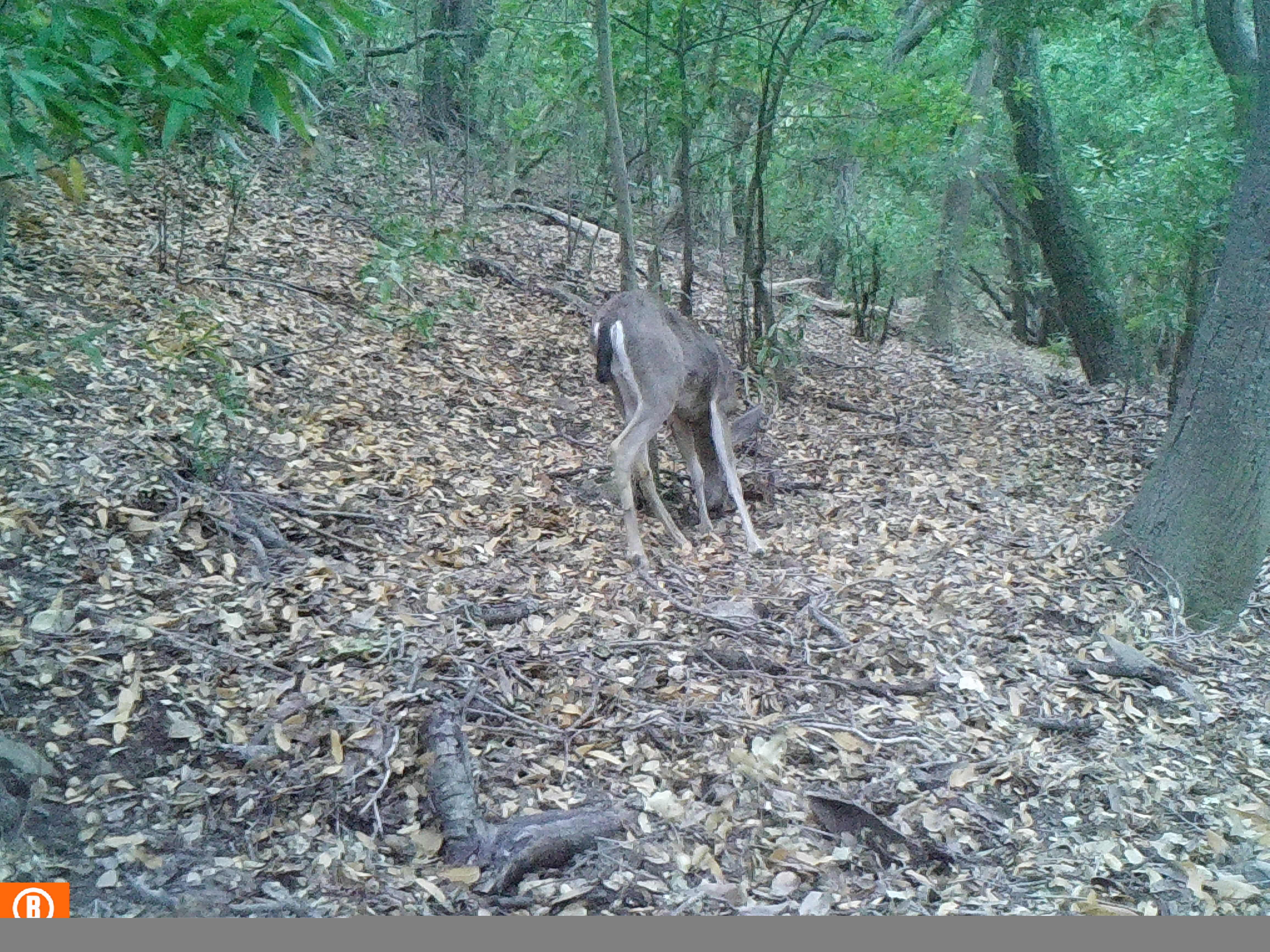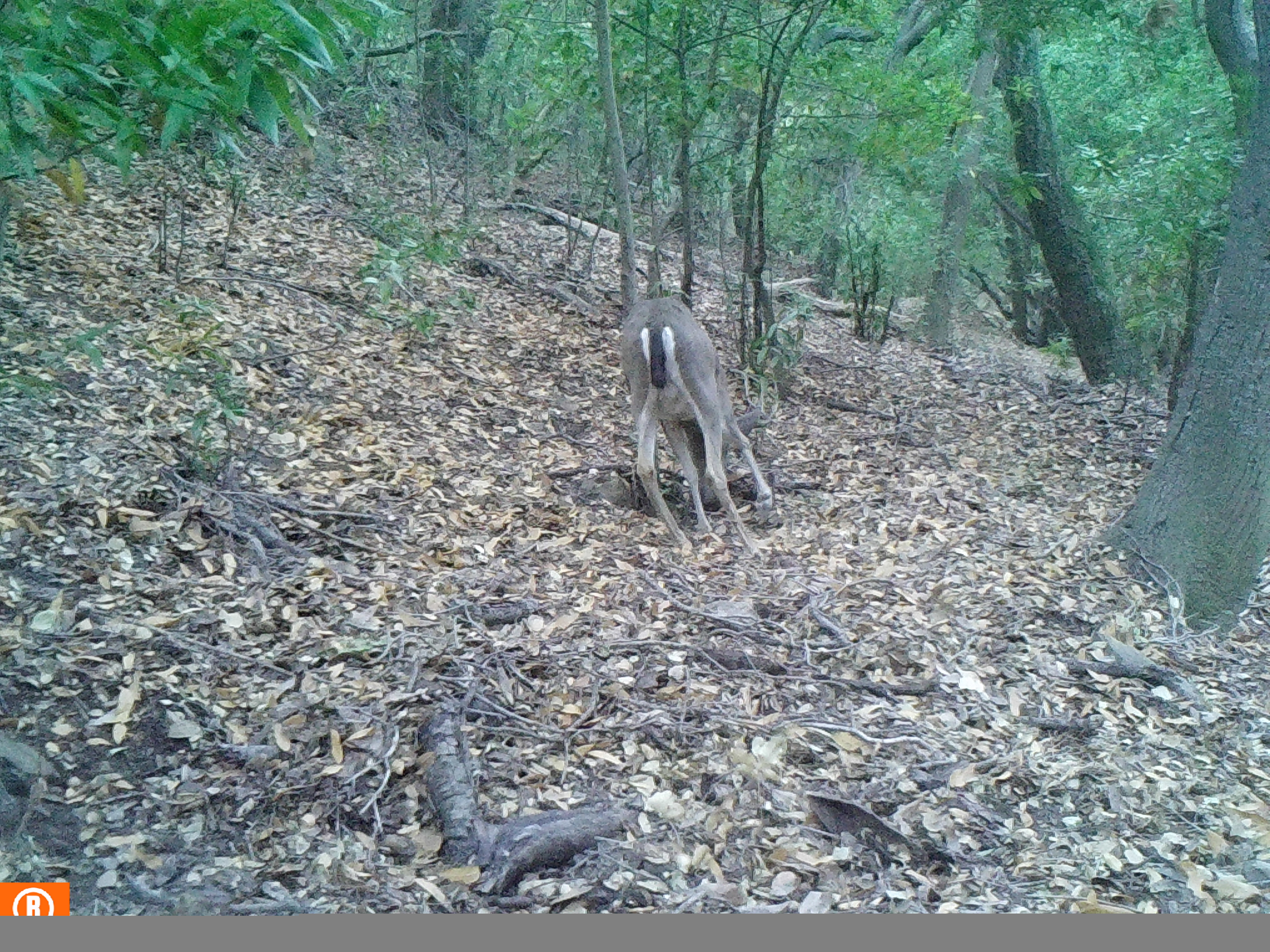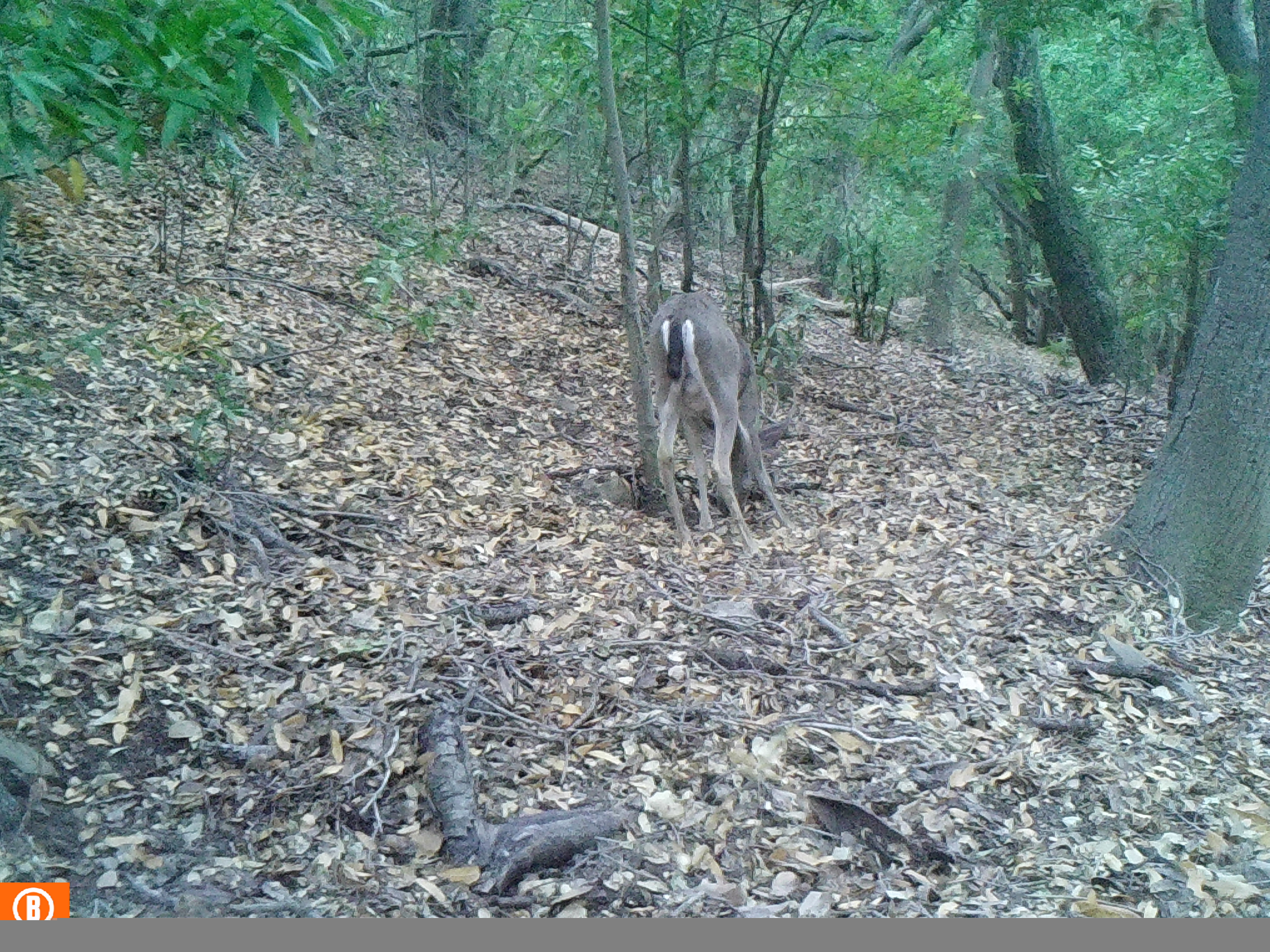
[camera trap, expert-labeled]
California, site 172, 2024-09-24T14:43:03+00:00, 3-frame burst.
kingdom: Animalia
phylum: Chordata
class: Mammalia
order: Artiodactyla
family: Cervidae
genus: Odocoileus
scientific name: Odocoileus hemionus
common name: mule deer